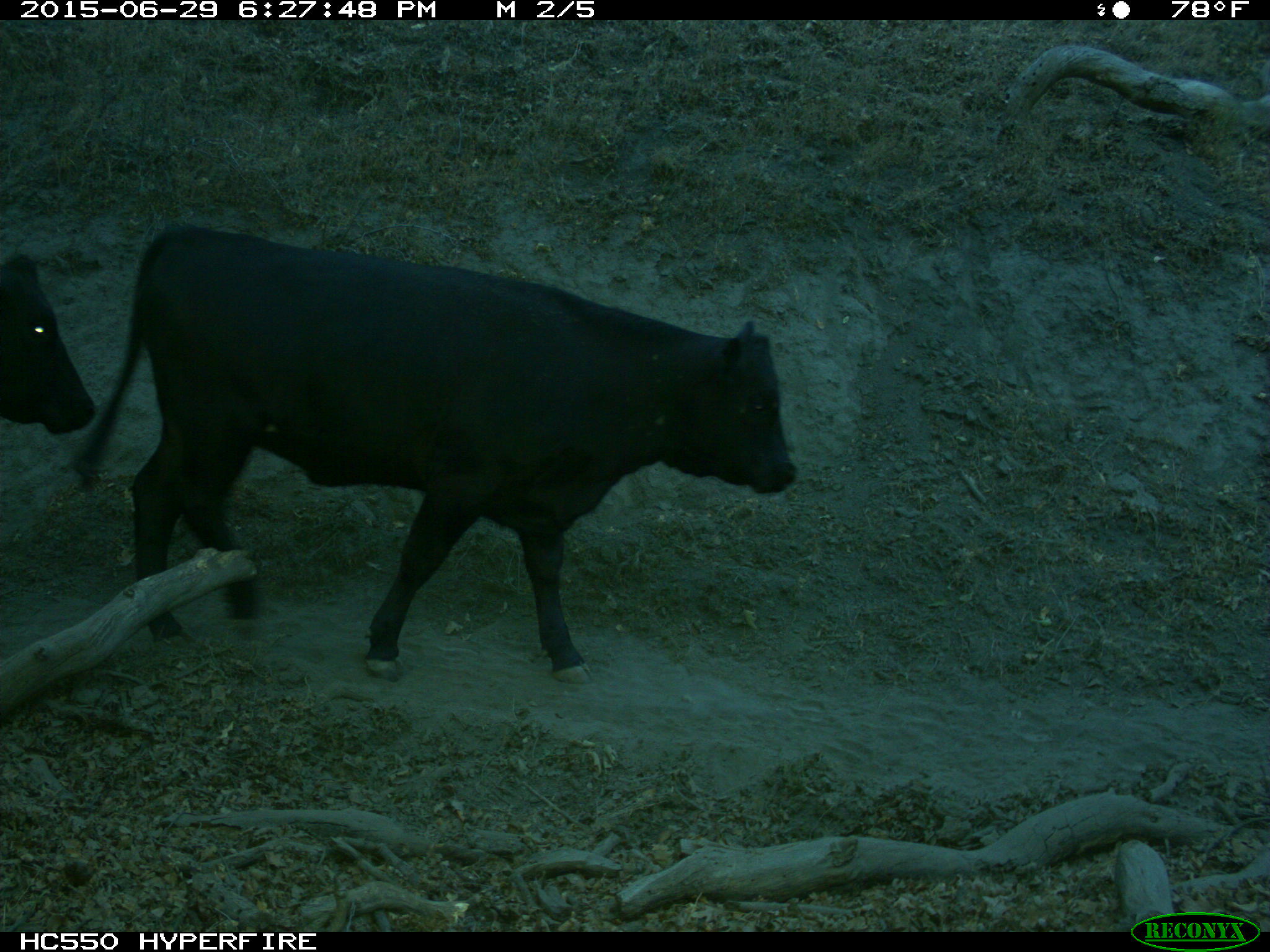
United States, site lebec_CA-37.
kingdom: Animalia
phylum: Chordata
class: Mammalia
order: Artiodactyla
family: Bovidae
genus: Bos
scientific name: Bos taurus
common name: domestic cow